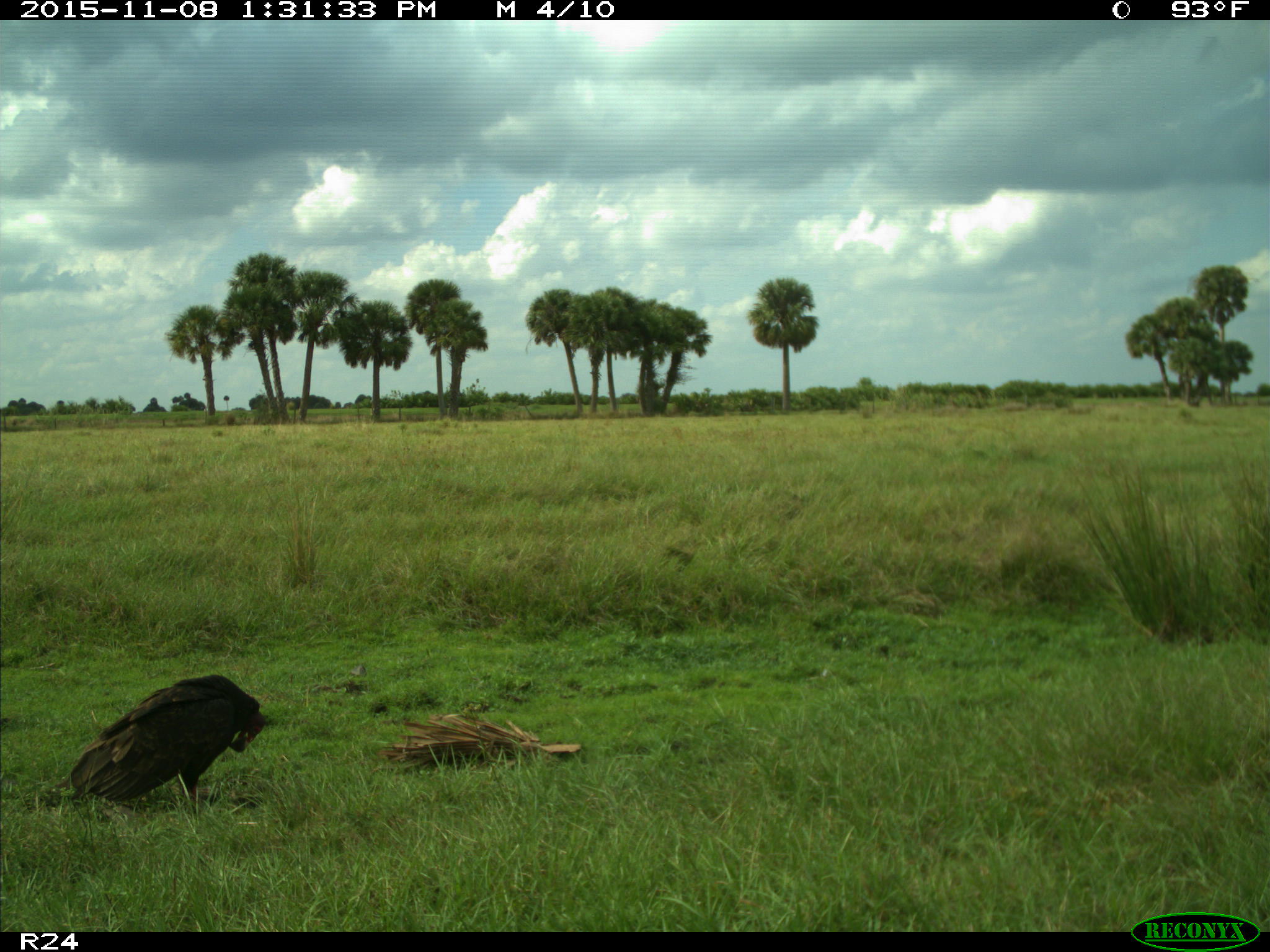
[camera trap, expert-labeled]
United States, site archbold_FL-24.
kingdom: Animalia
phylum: Chordata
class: Aves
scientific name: Aves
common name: birds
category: unidentified bird